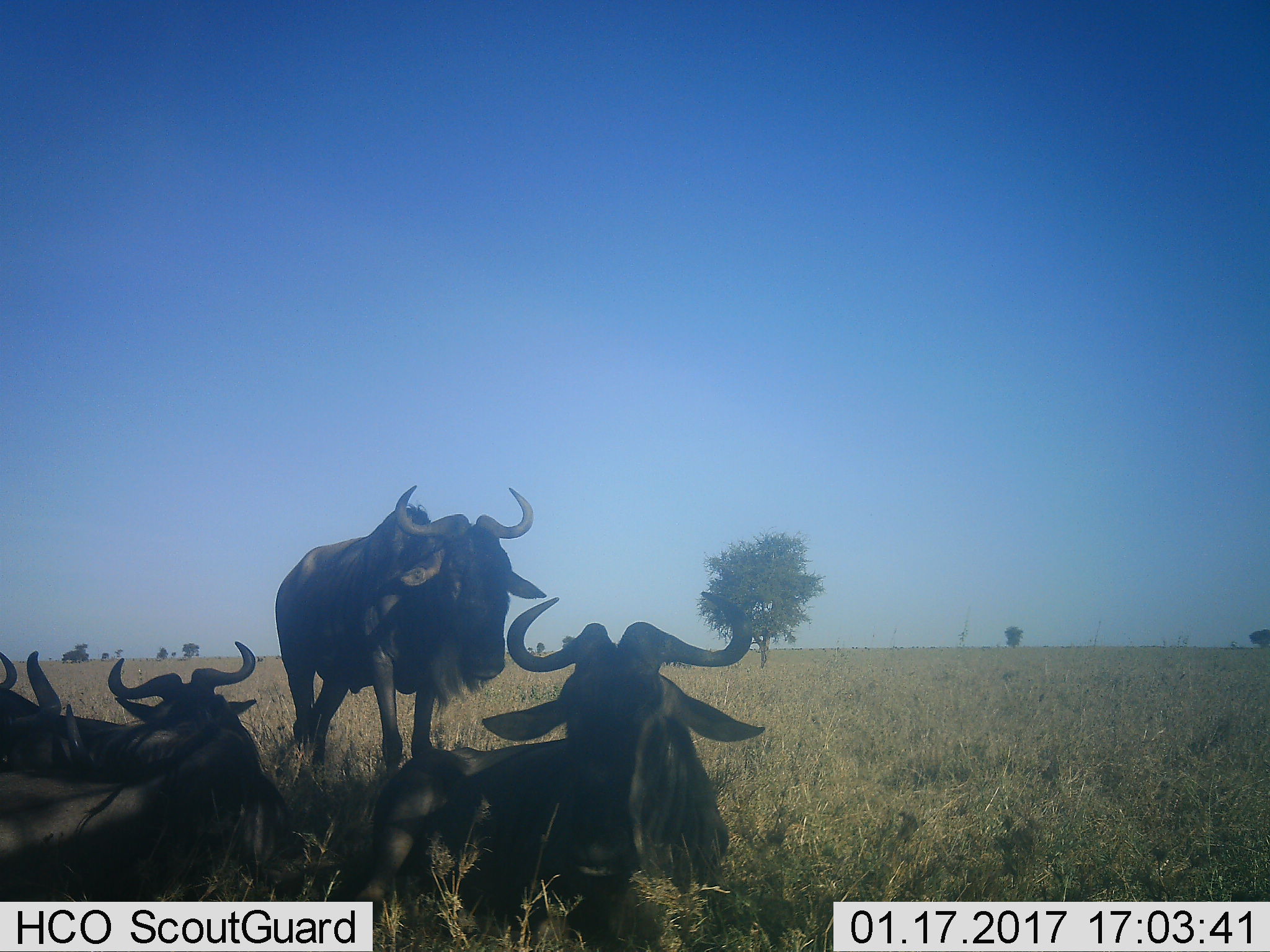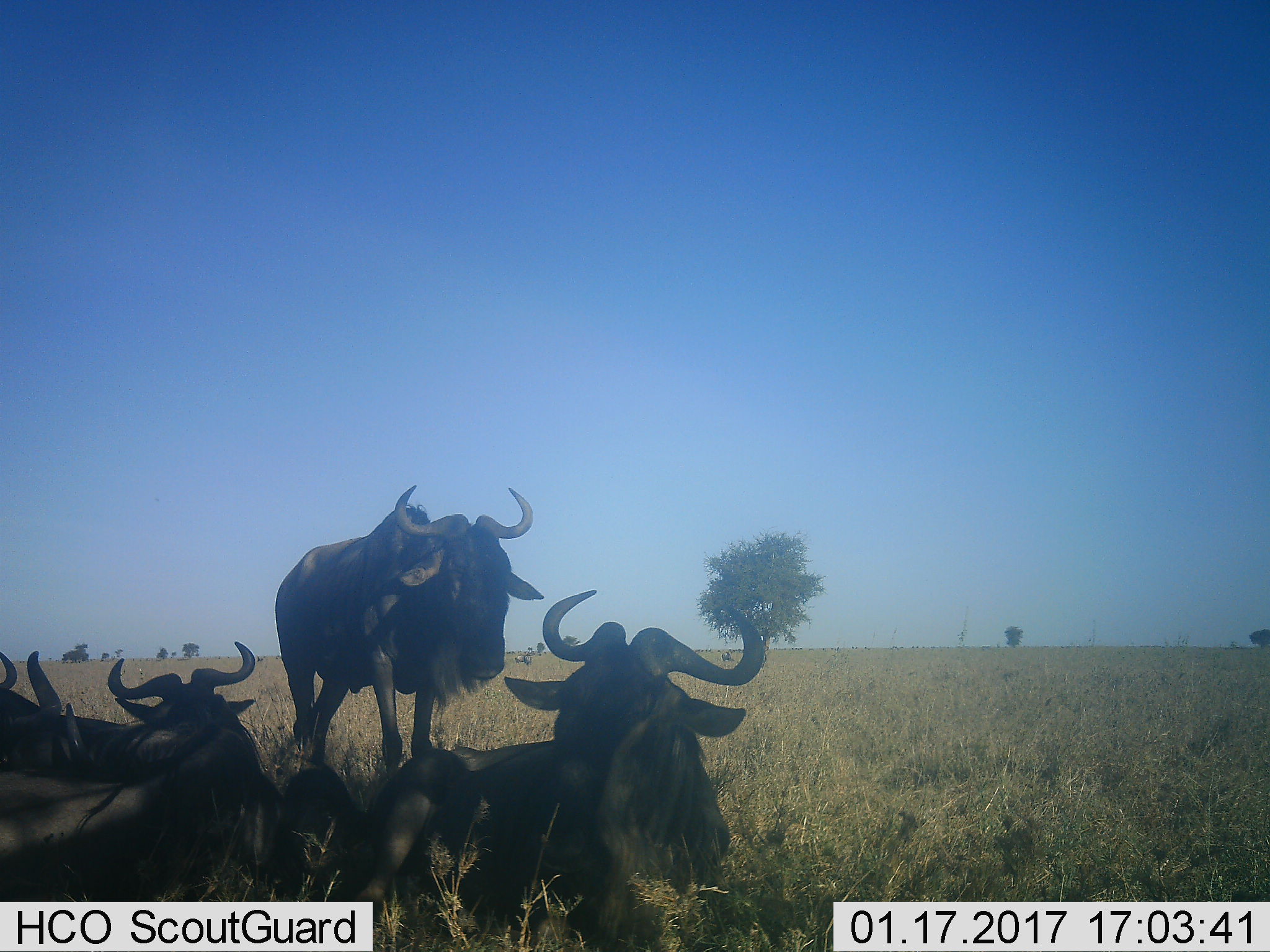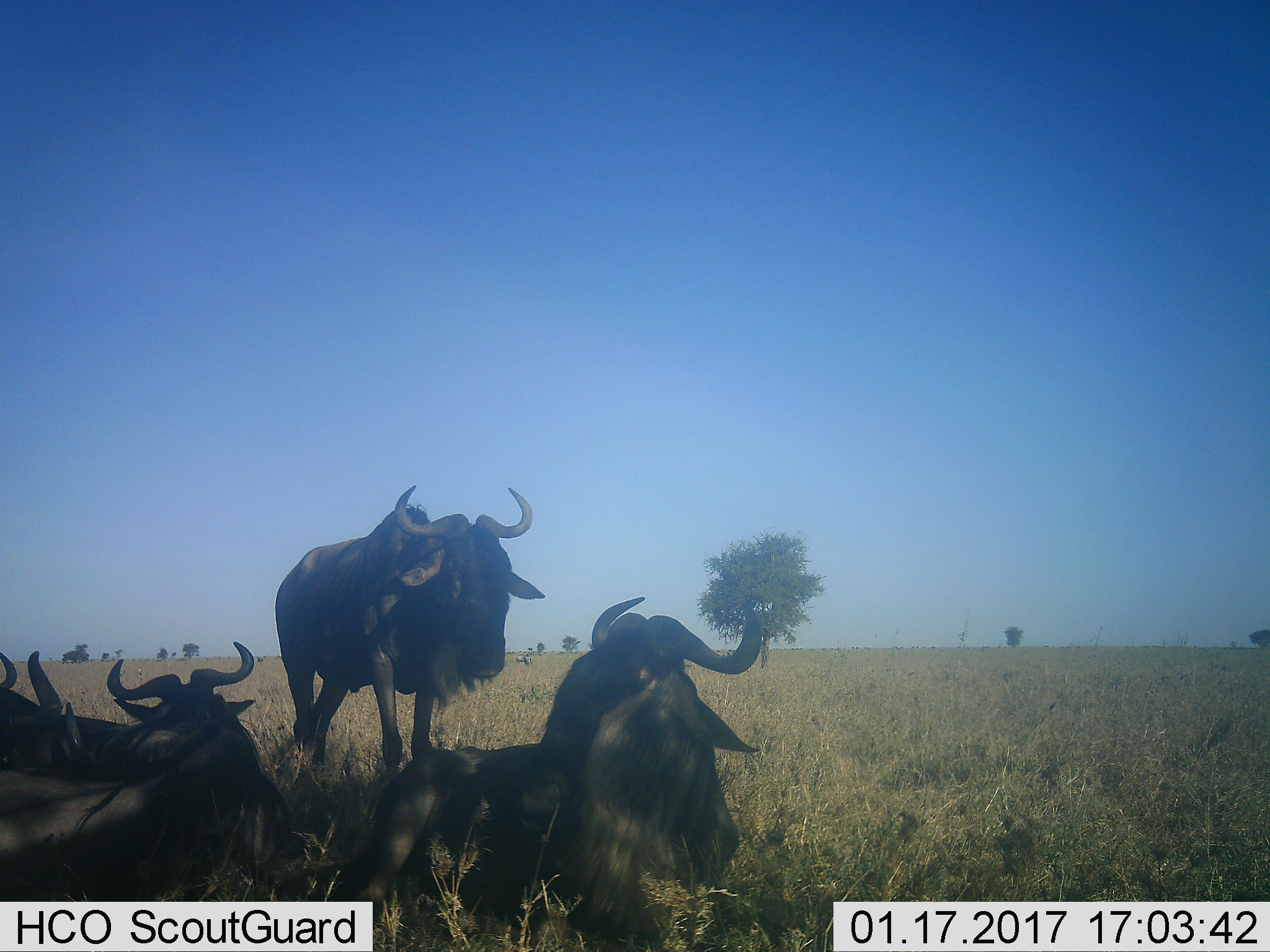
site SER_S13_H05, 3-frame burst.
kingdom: Animalia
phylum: Chordata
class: Mammalia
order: Artiodactyla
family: Bovidae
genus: Connochaetes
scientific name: Connochaetes taurinus taurinus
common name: blue wildebeest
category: wildebeestblue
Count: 4.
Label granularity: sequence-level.